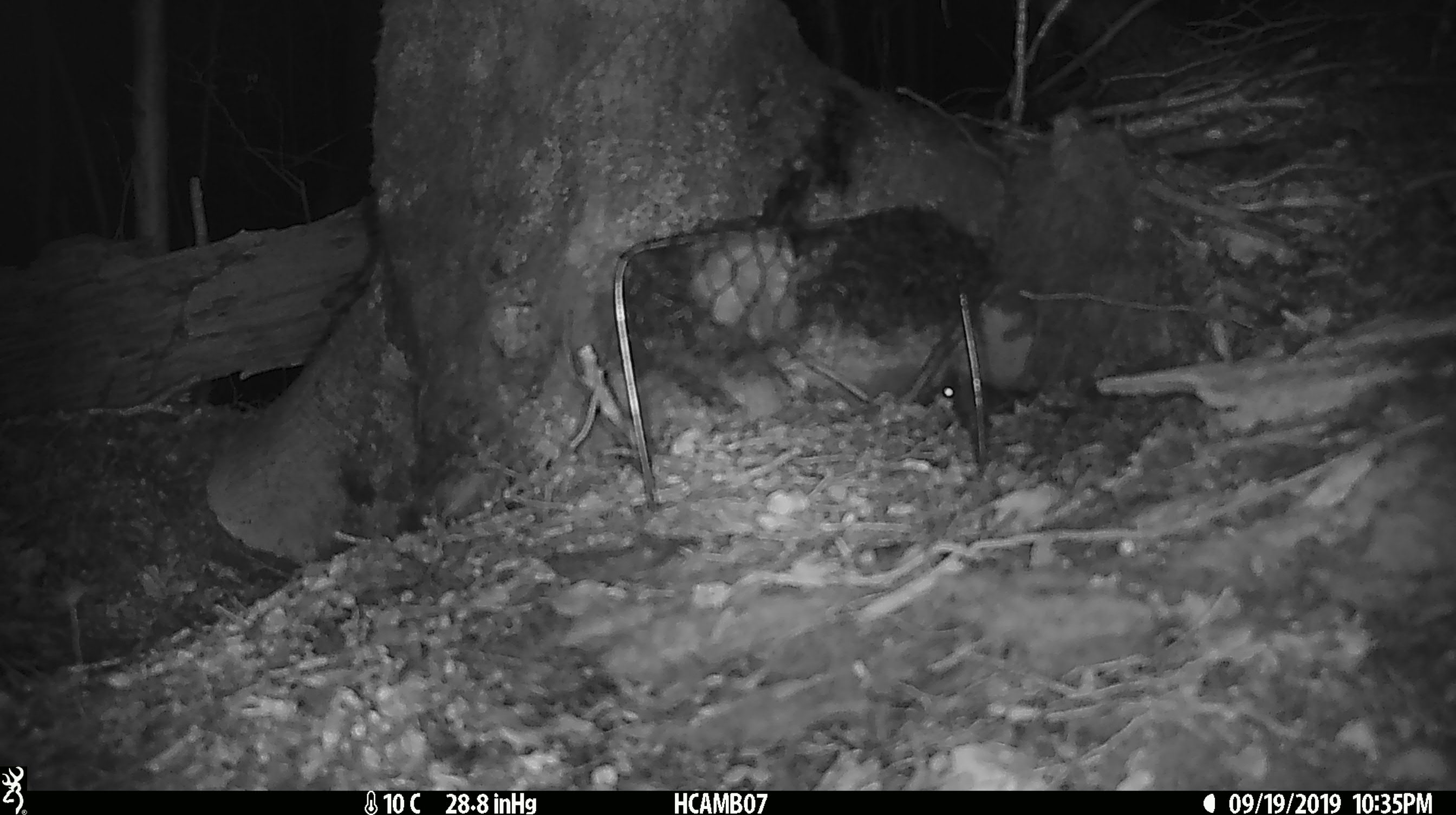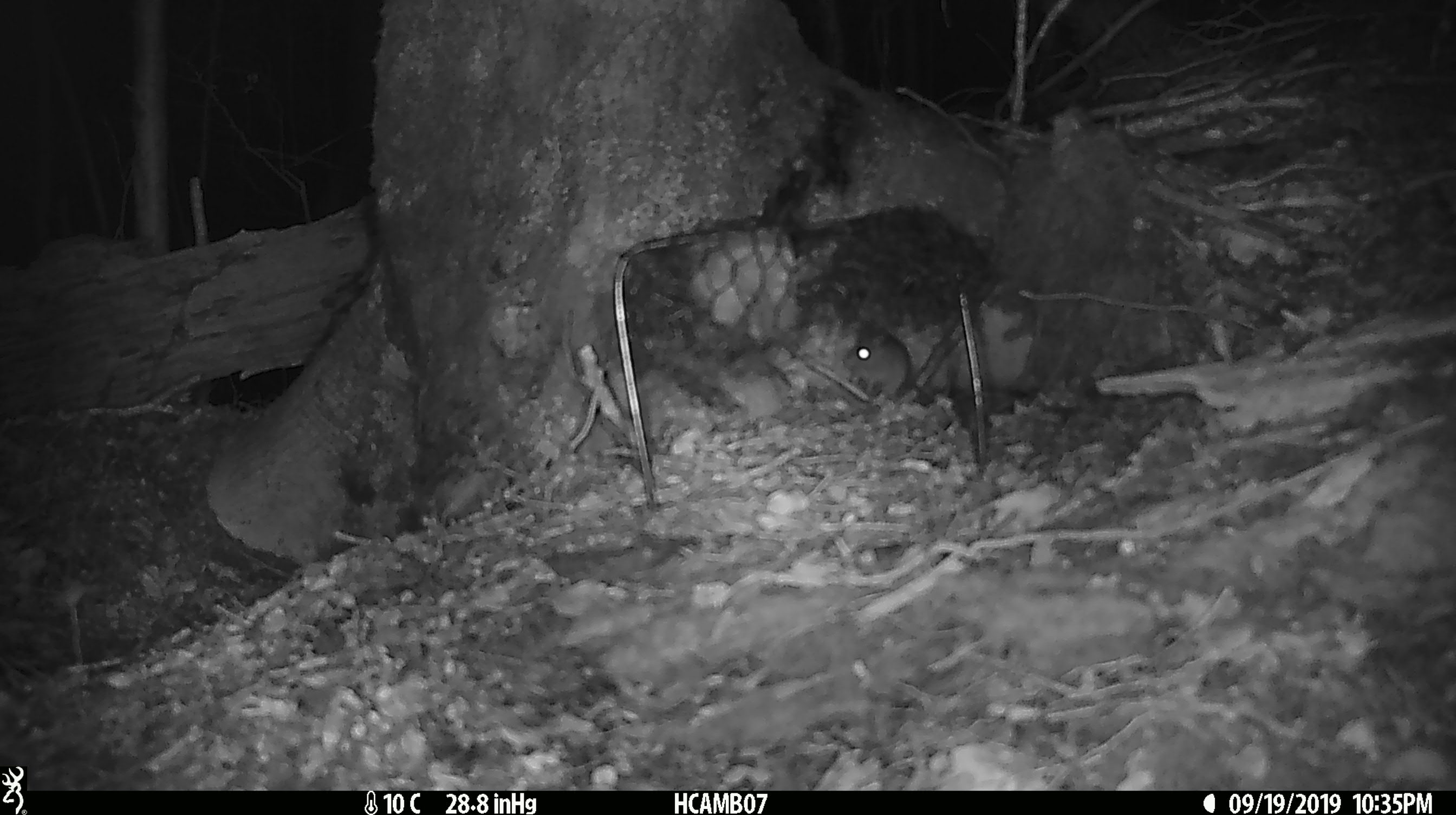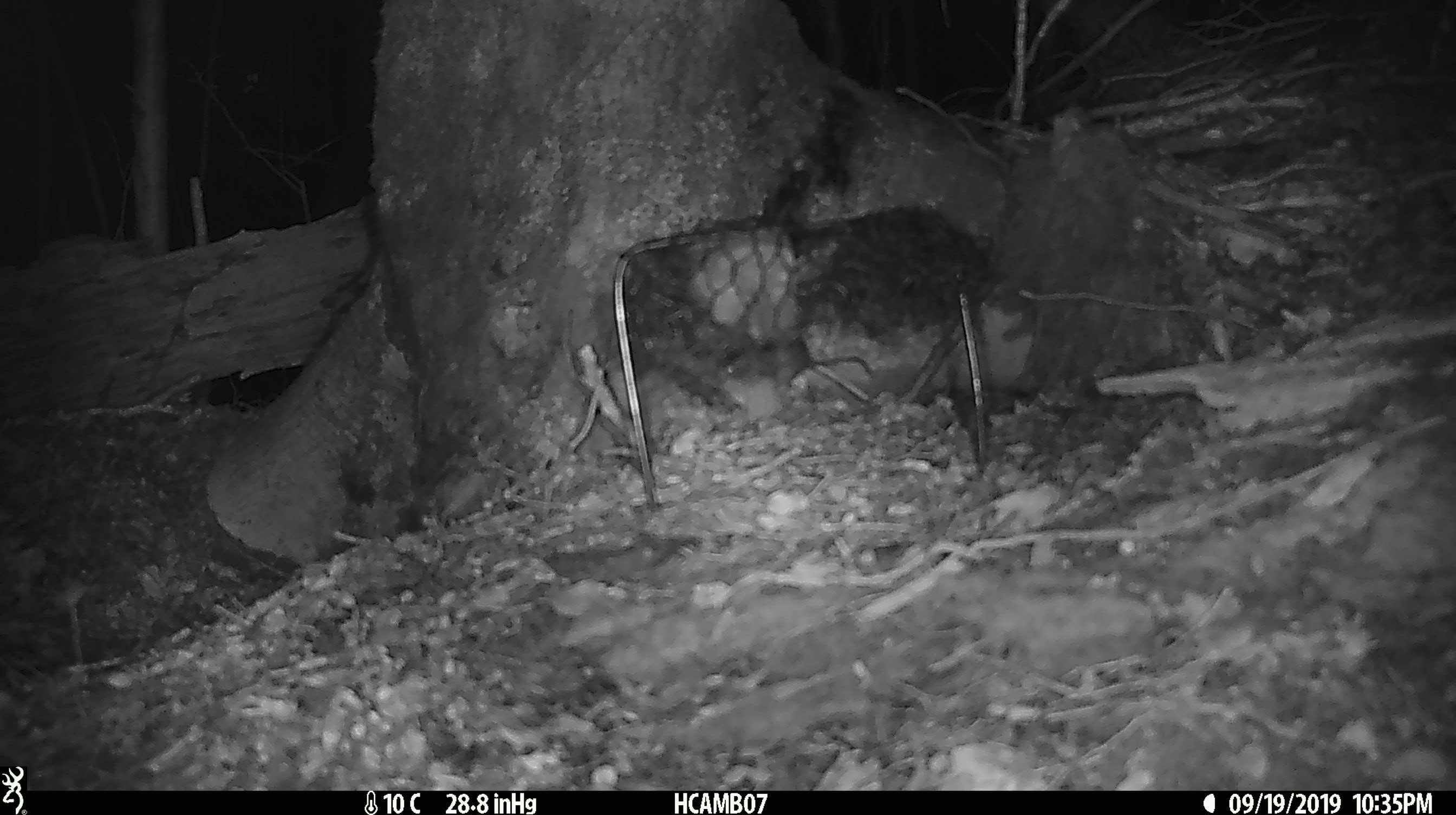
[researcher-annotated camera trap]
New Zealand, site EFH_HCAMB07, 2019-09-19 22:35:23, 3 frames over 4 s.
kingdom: Animalia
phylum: Chordata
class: Mammalia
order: Rodentia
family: Muridae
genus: Mus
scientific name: Mus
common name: mouse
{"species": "mouse (Mus)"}